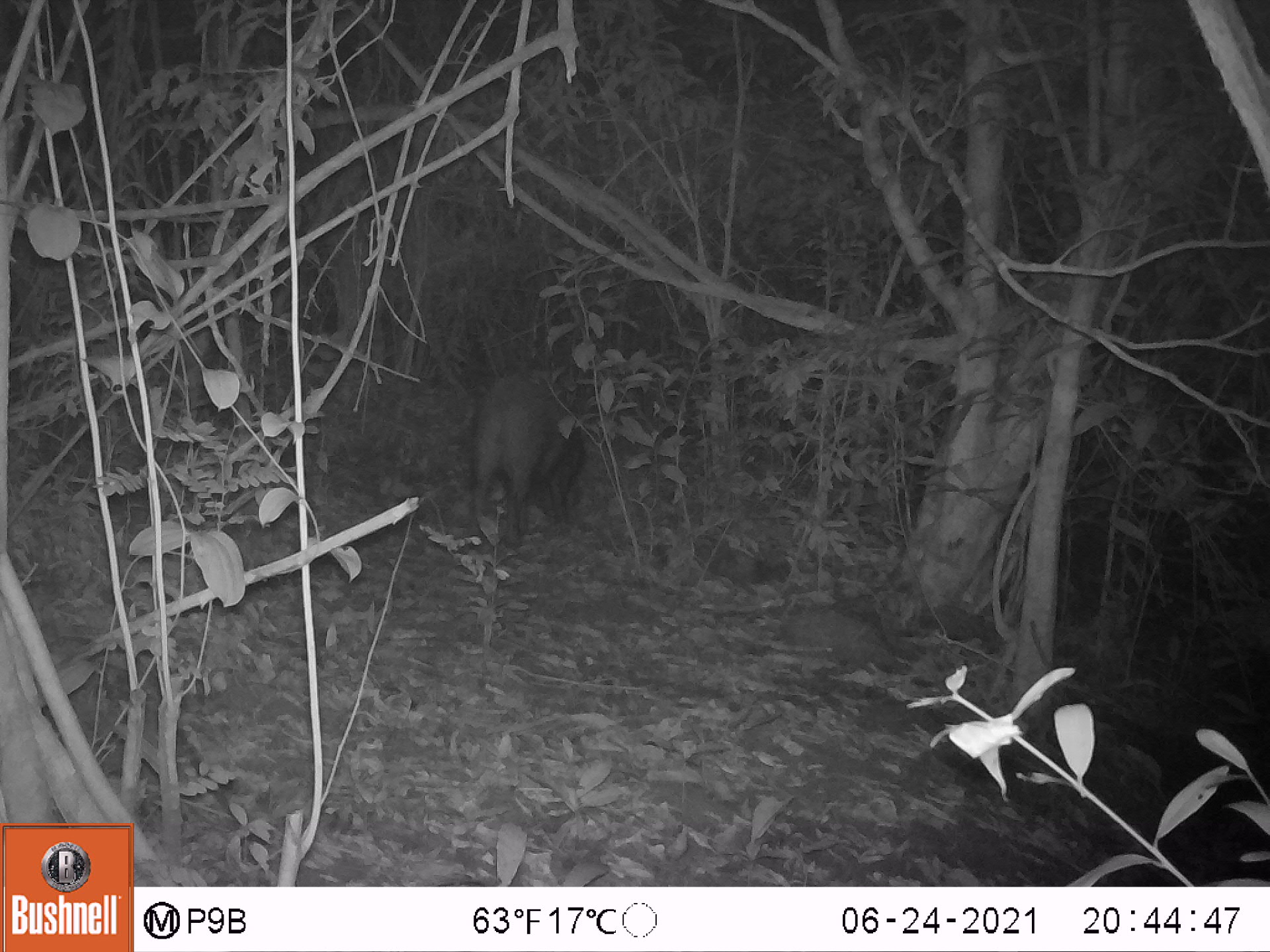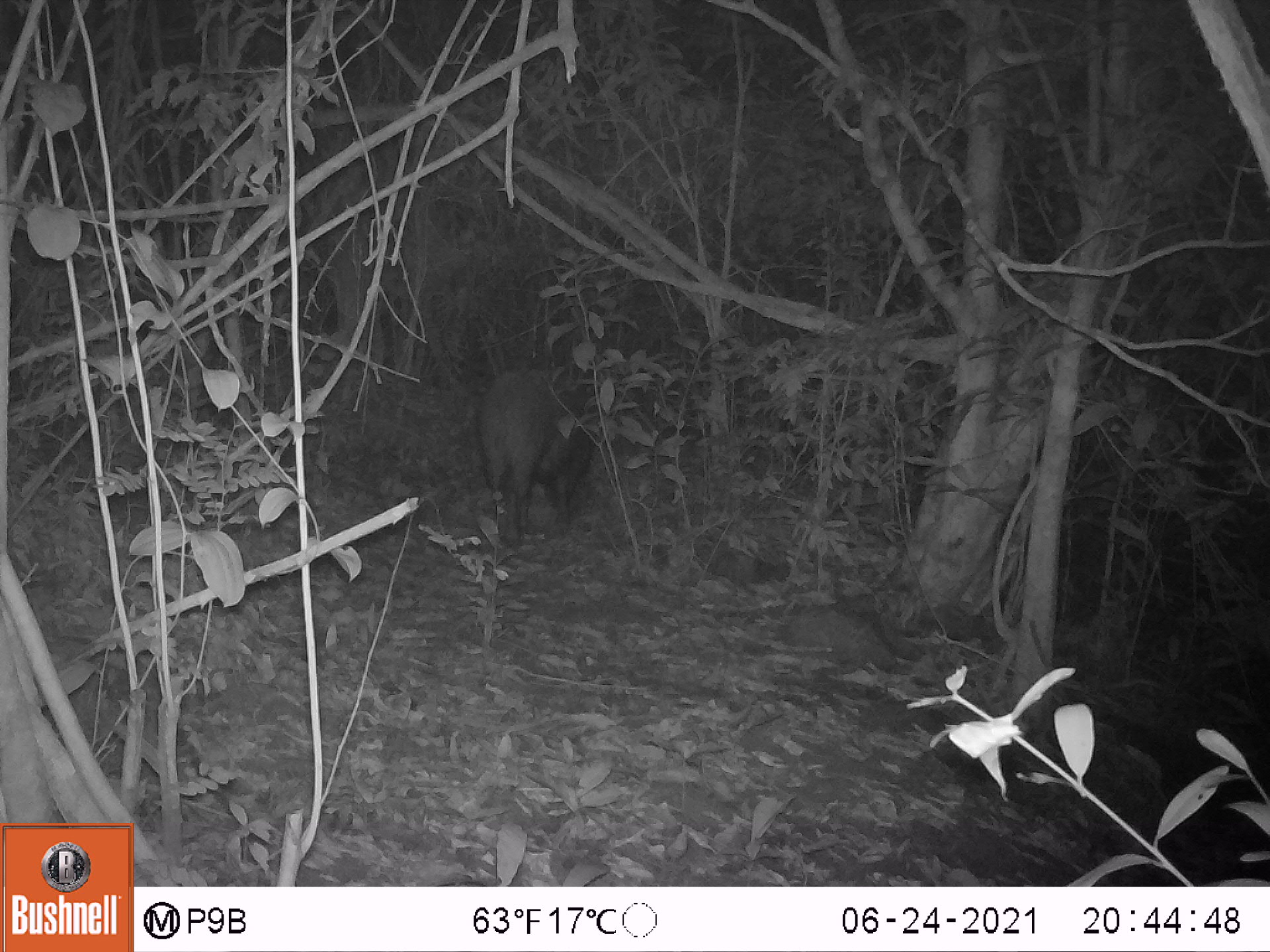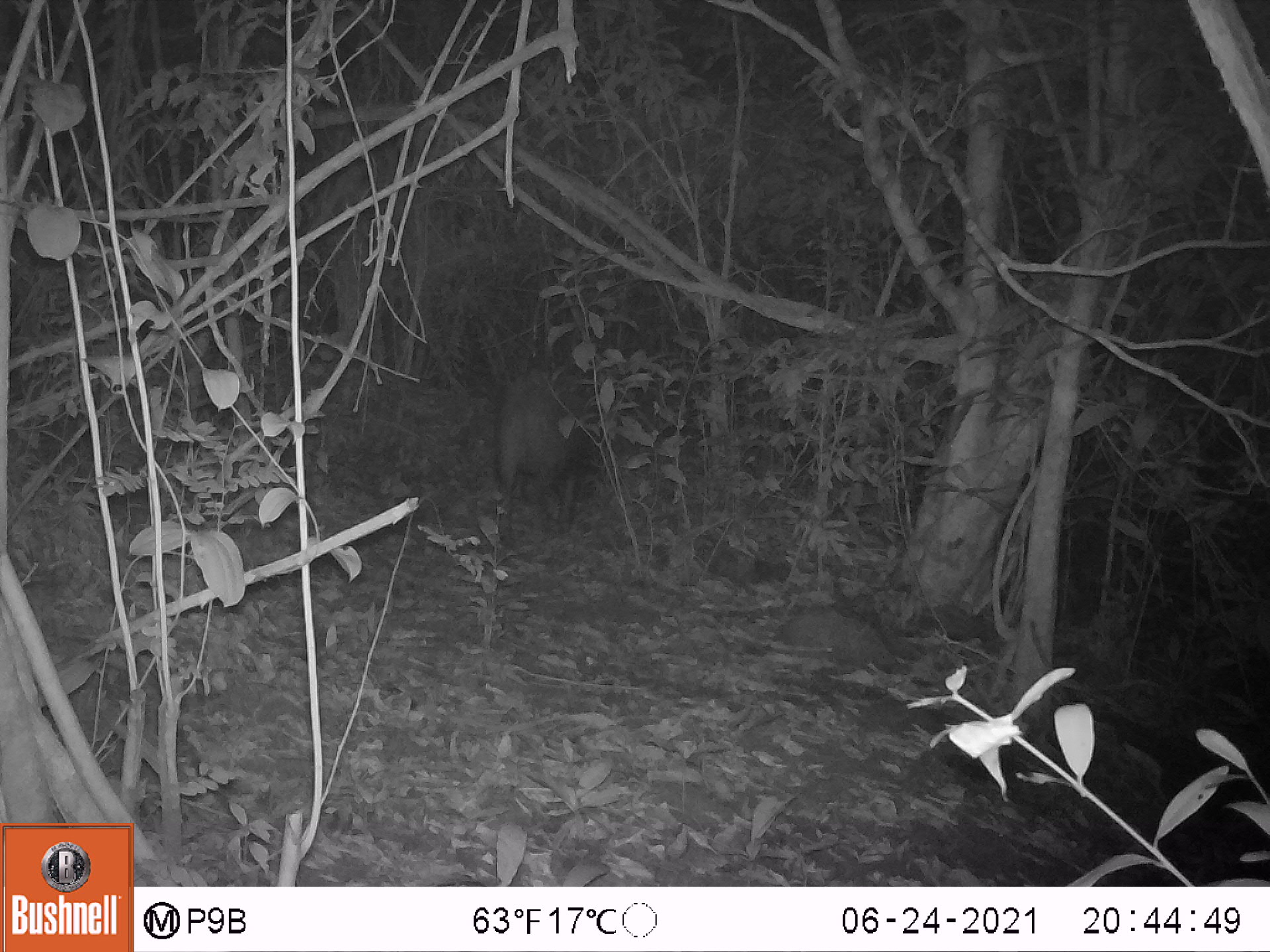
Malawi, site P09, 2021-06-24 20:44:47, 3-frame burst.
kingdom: Animalia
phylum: Chordata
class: Mammalia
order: Artiodactyla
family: Suidae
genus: Potamochoerus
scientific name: Potamochoerus larvatus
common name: bushpig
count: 1